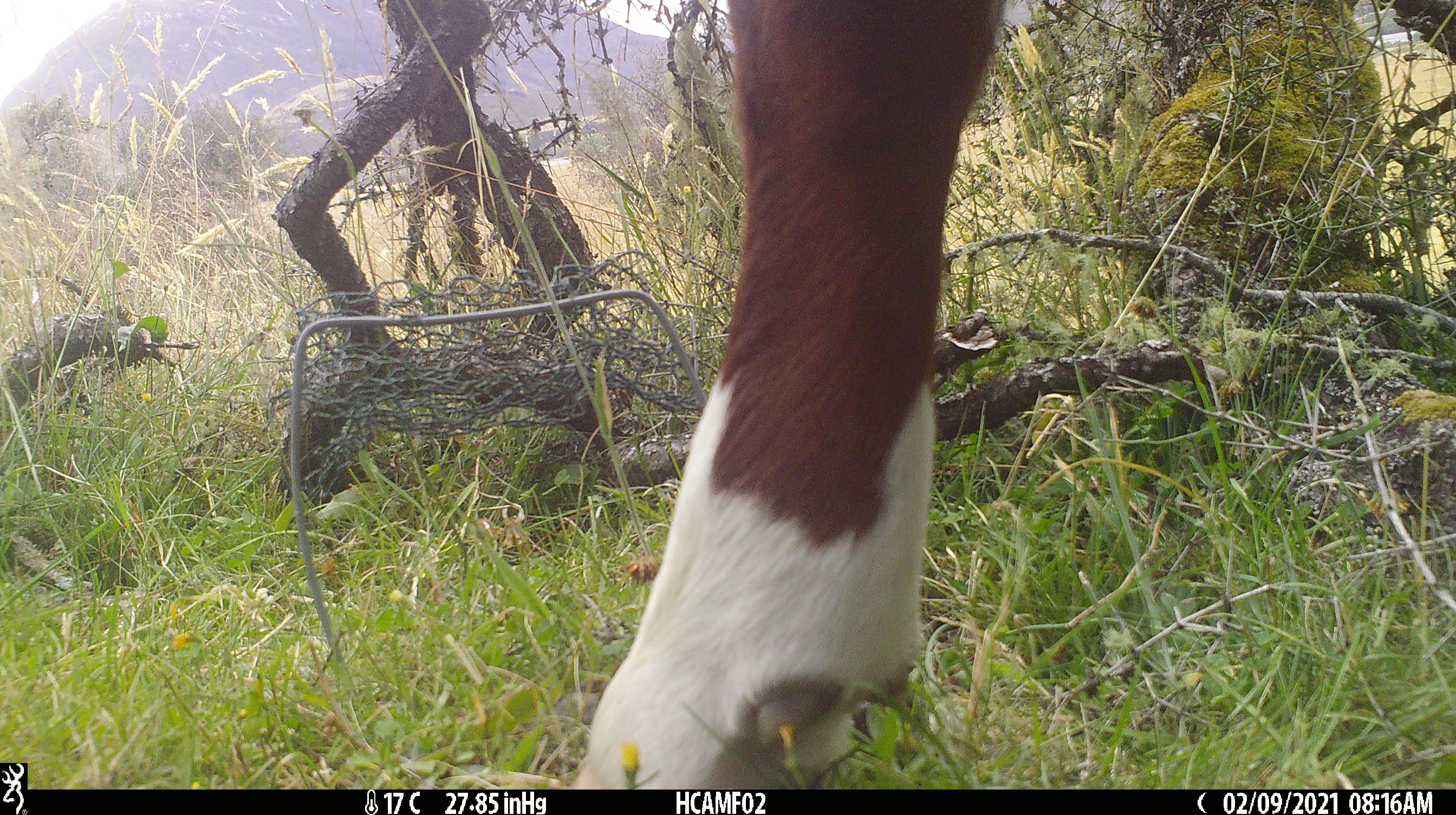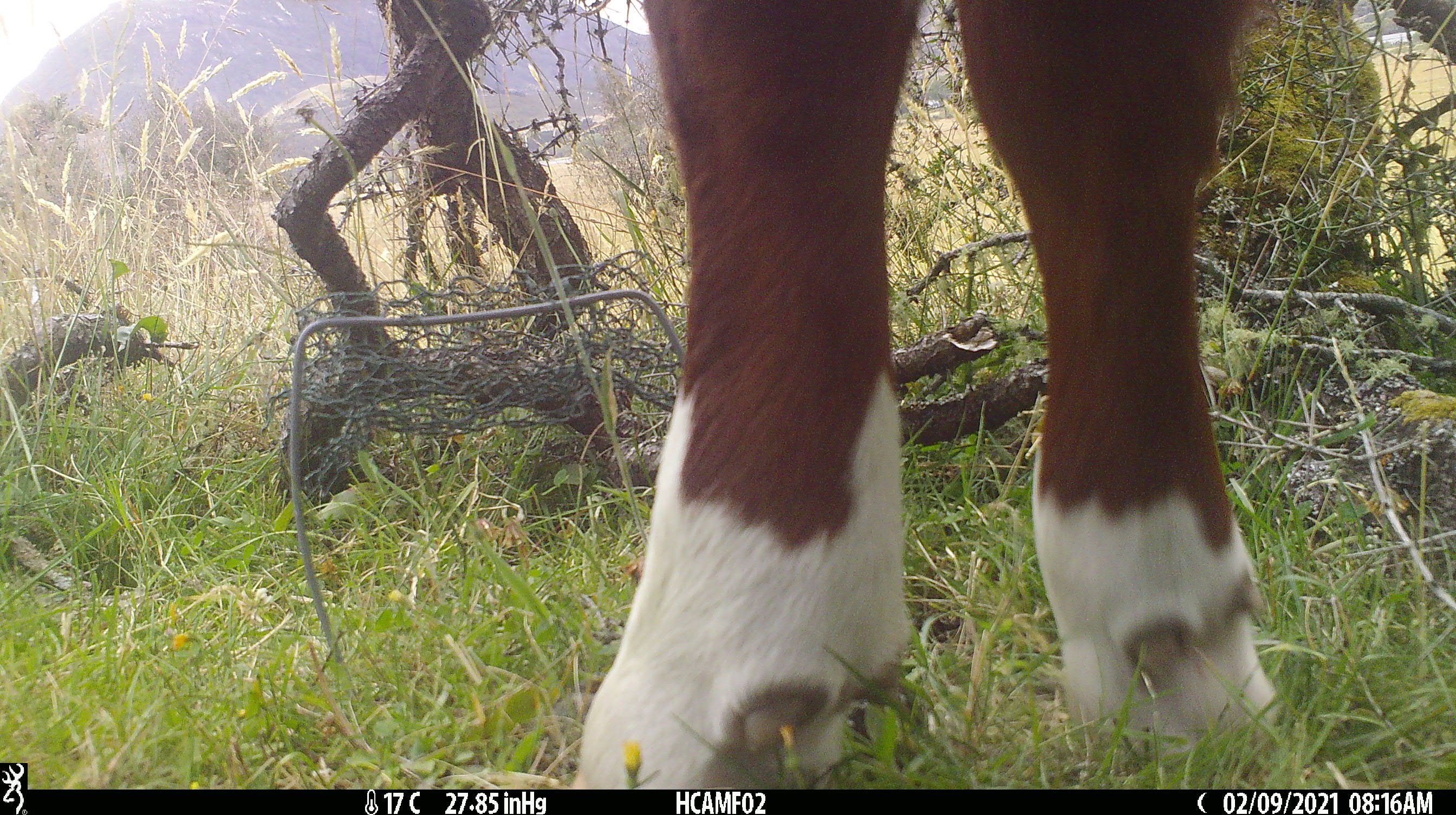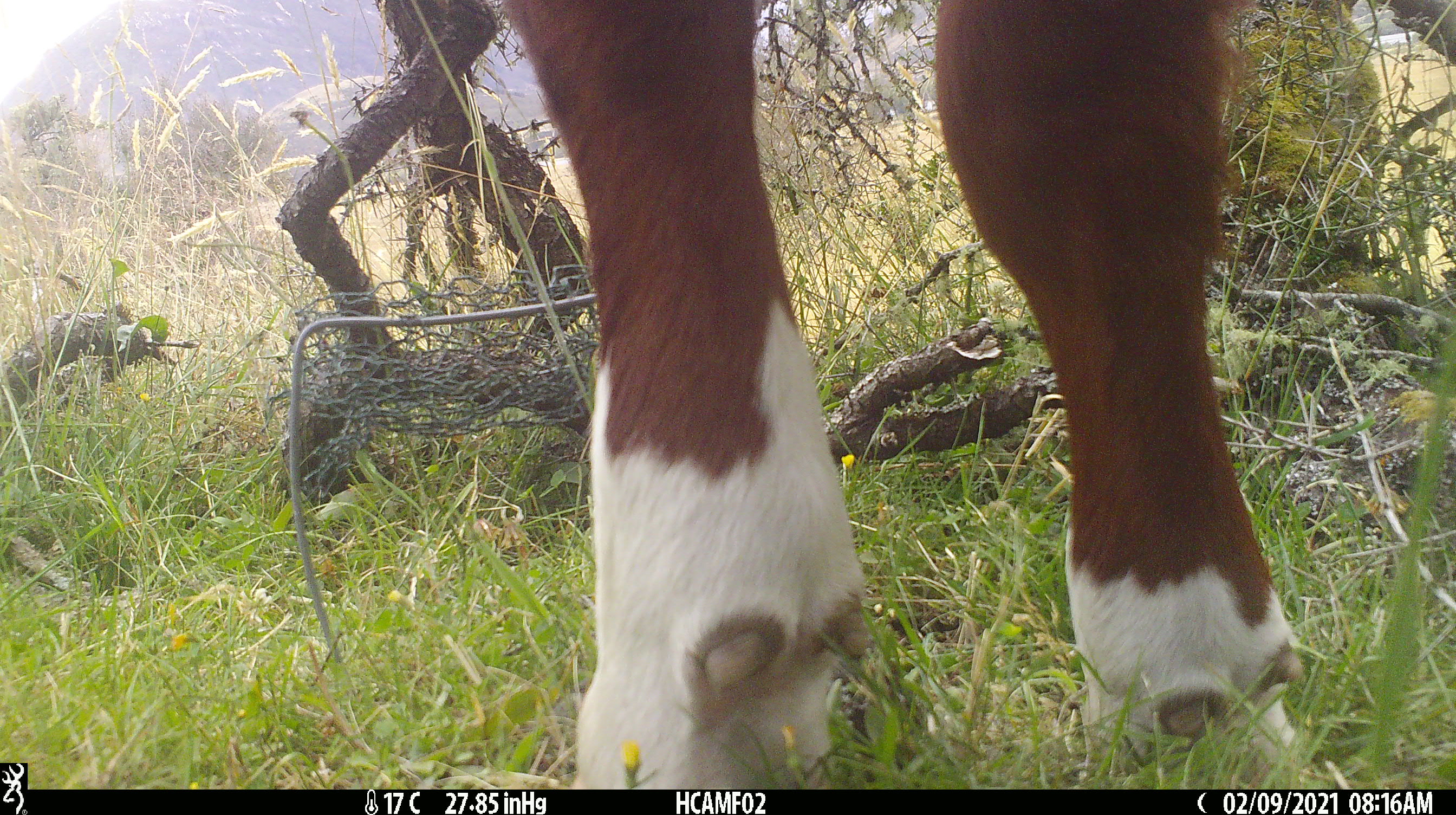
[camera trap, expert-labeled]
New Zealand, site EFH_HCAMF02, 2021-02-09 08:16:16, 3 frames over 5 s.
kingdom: Animalia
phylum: Chordata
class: Mammalia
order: Artiodactyla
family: Bovidae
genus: Bos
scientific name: Bos taurus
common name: domestic cow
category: cow